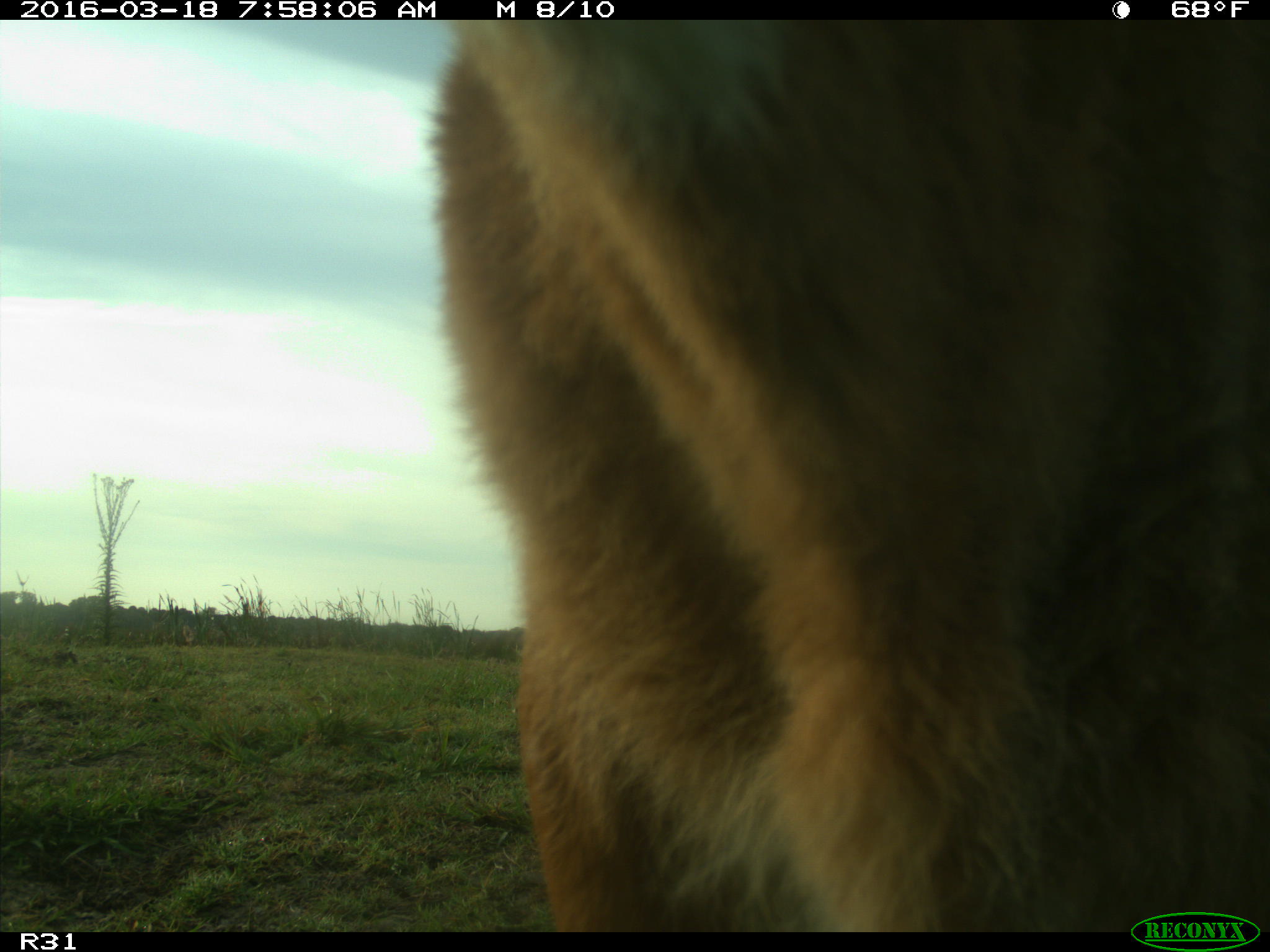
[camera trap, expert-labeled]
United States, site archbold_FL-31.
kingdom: Animalia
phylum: Chordata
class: Mammalia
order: Artiodactyla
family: Bovidae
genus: Bos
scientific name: Bos taurus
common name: domestic cow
Bos taurus (domestic cow).